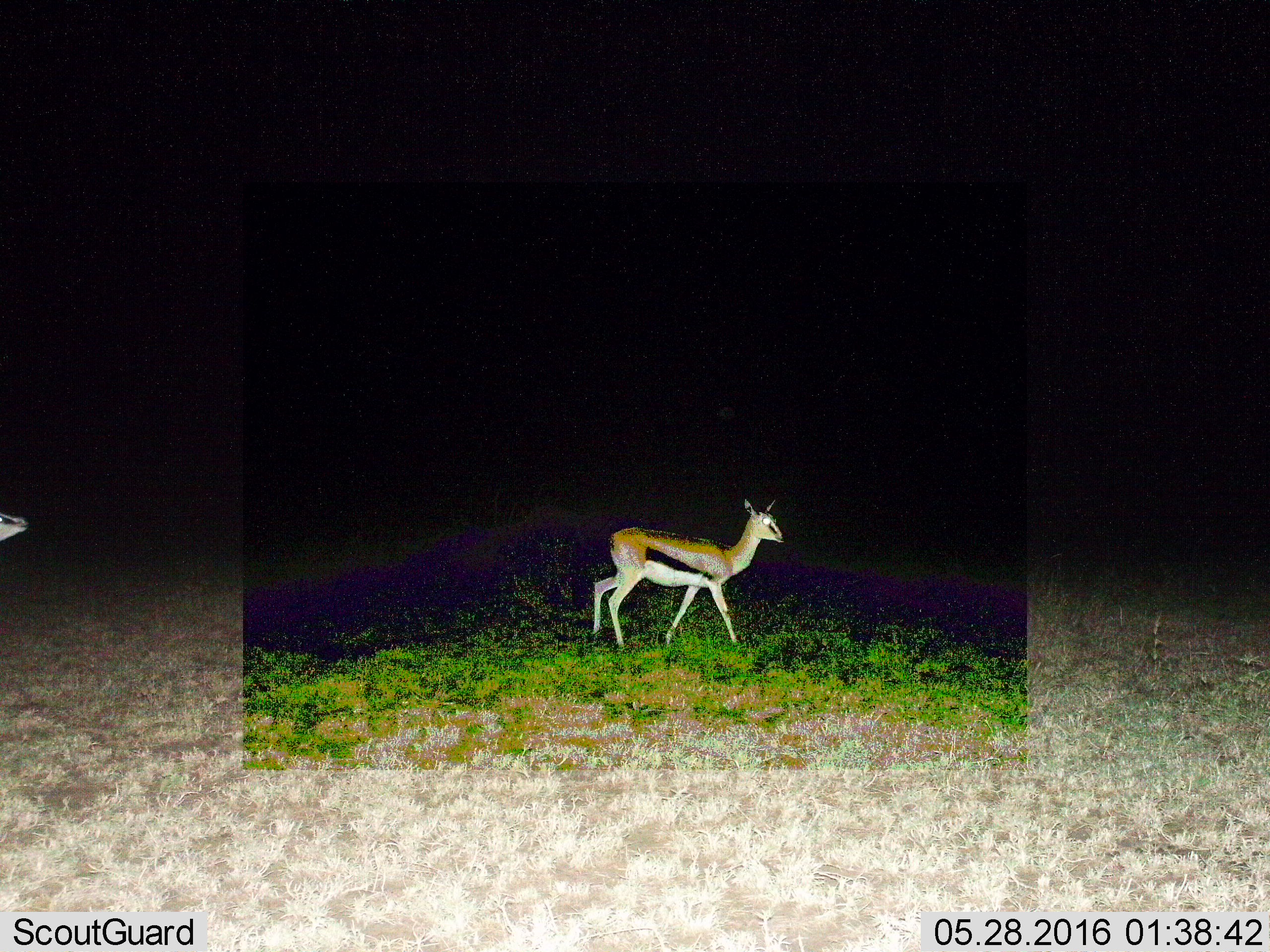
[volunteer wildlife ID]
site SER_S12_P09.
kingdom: Animalia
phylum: Chordata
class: Mammalia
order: Artiodactyla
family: Bovidae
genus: Eudorcas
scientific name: Eudorcas thomsonii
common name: thomson's gazelle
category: gazellethomsons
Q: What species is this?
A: Gazellethomsons (thomson's gazelle) (Eudorcas thomsonii).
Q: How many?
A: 2.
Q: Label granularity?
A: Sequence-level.